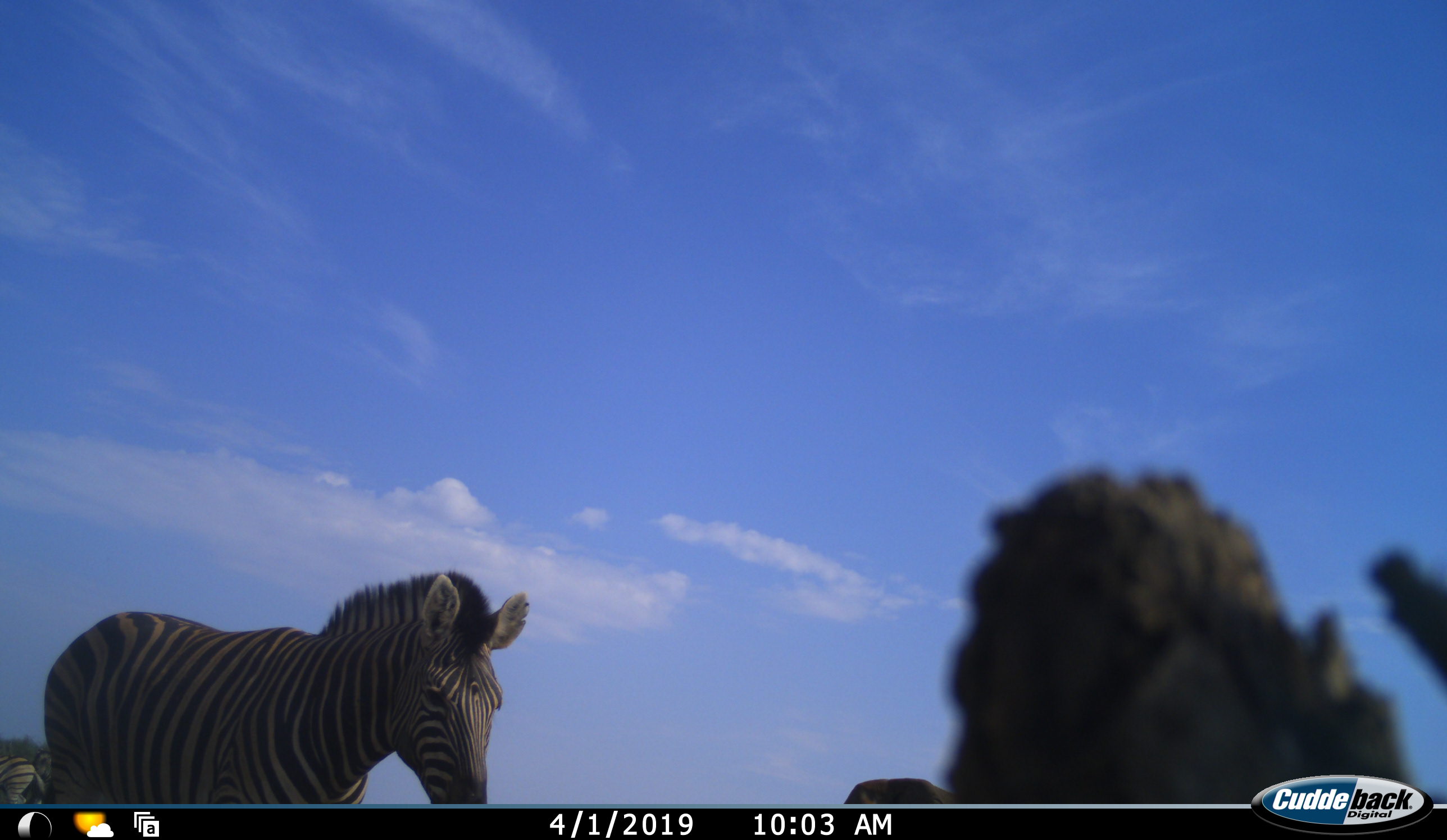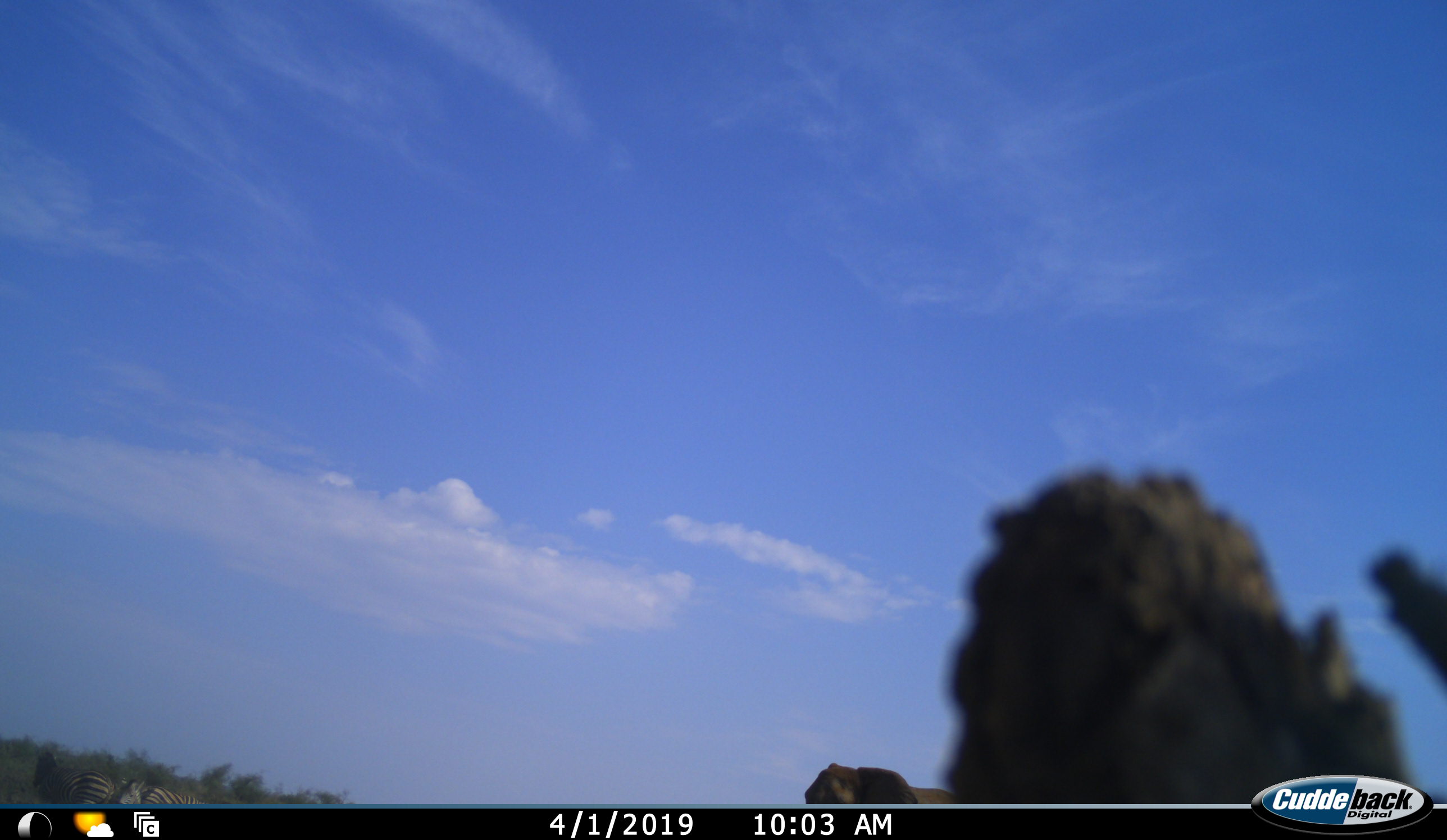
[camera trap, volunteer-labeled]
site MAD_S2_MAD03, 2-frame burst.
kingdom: Animalia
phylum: Chordata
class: Mammalia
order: Perissodactyla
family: Equidae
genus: Equus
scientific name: Equus quagga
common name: plains zebra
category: zebraplains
Zebraplains (plains zebra) (Equus quagga), count 2. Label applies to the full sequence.